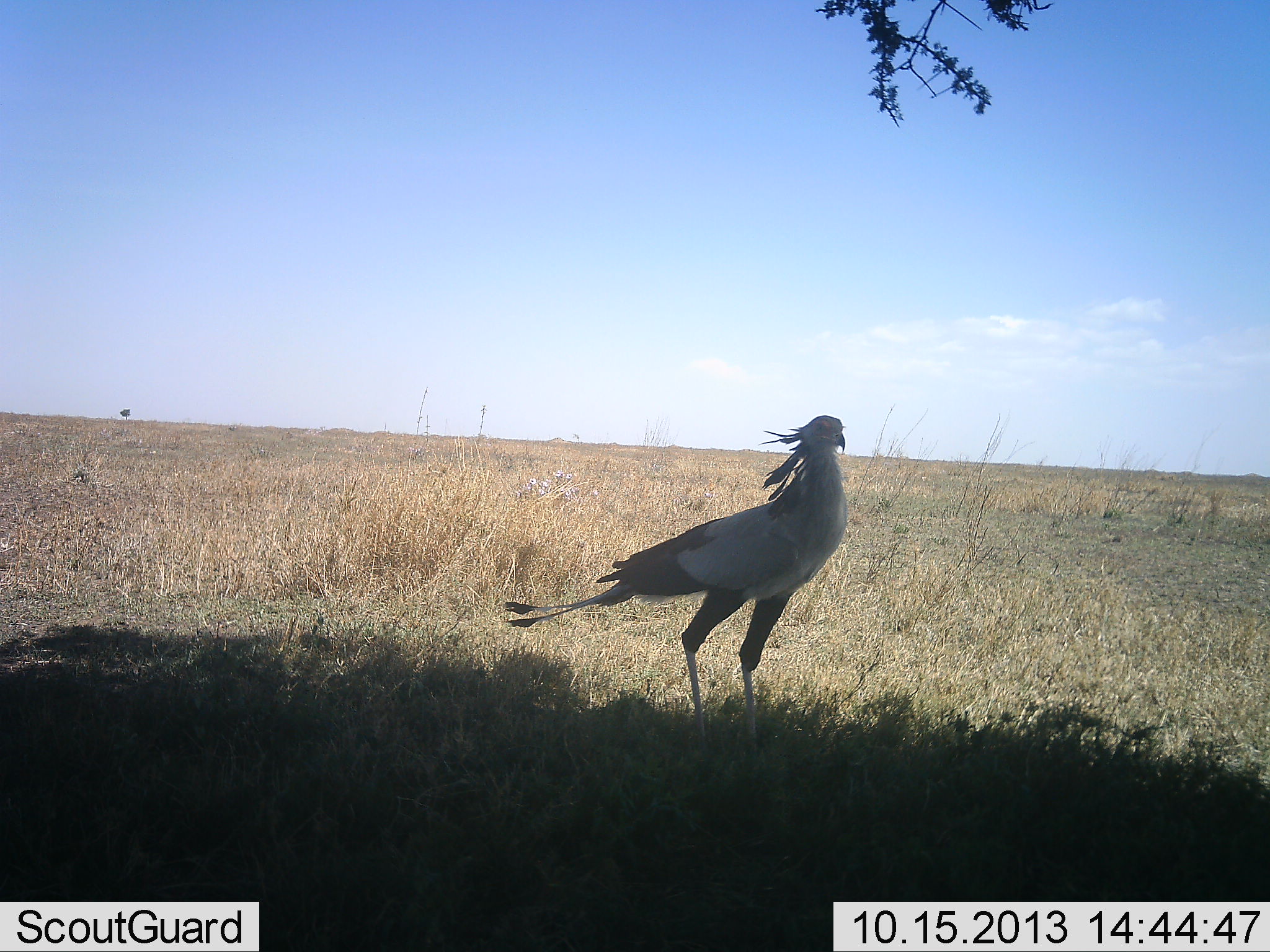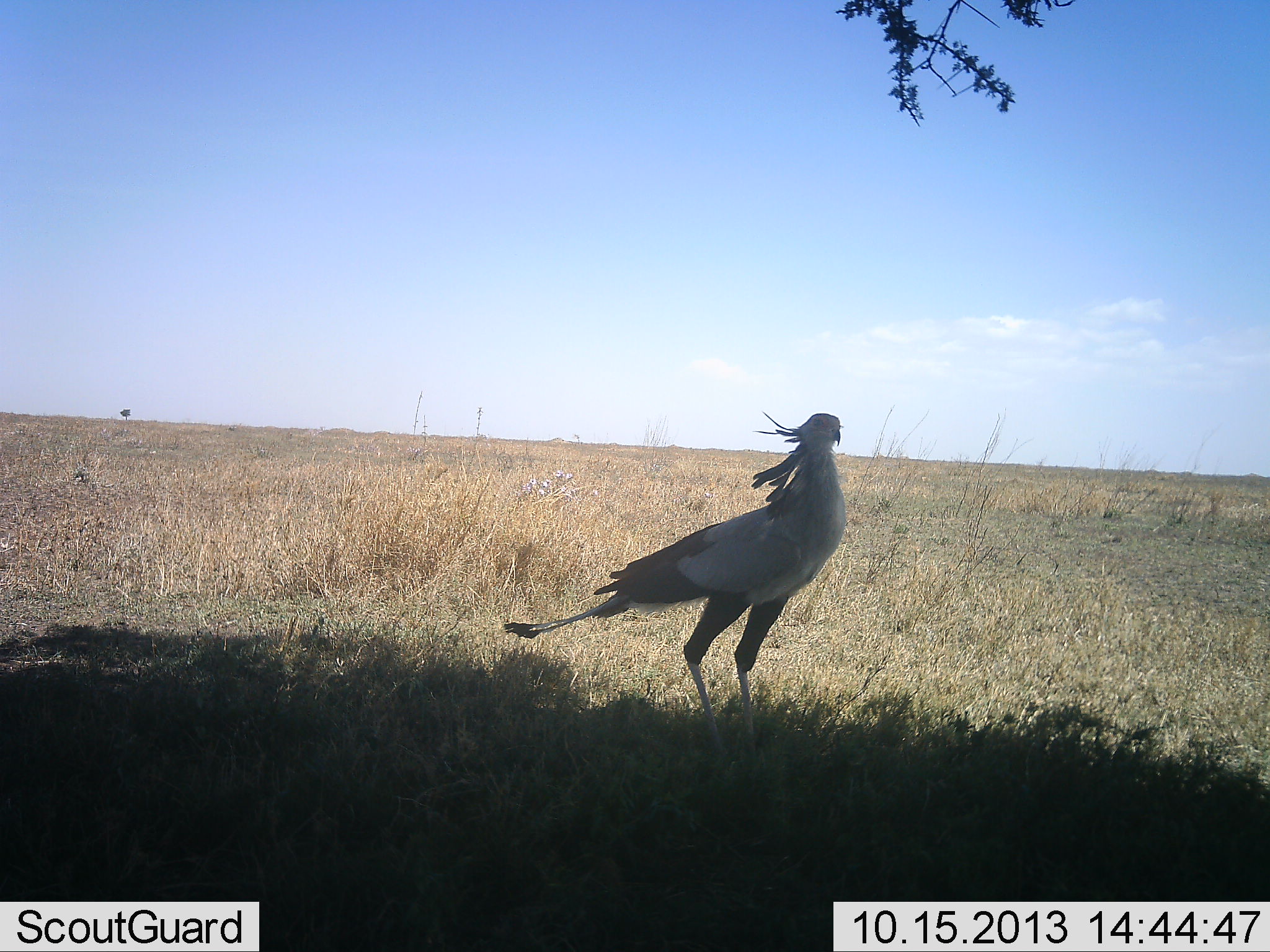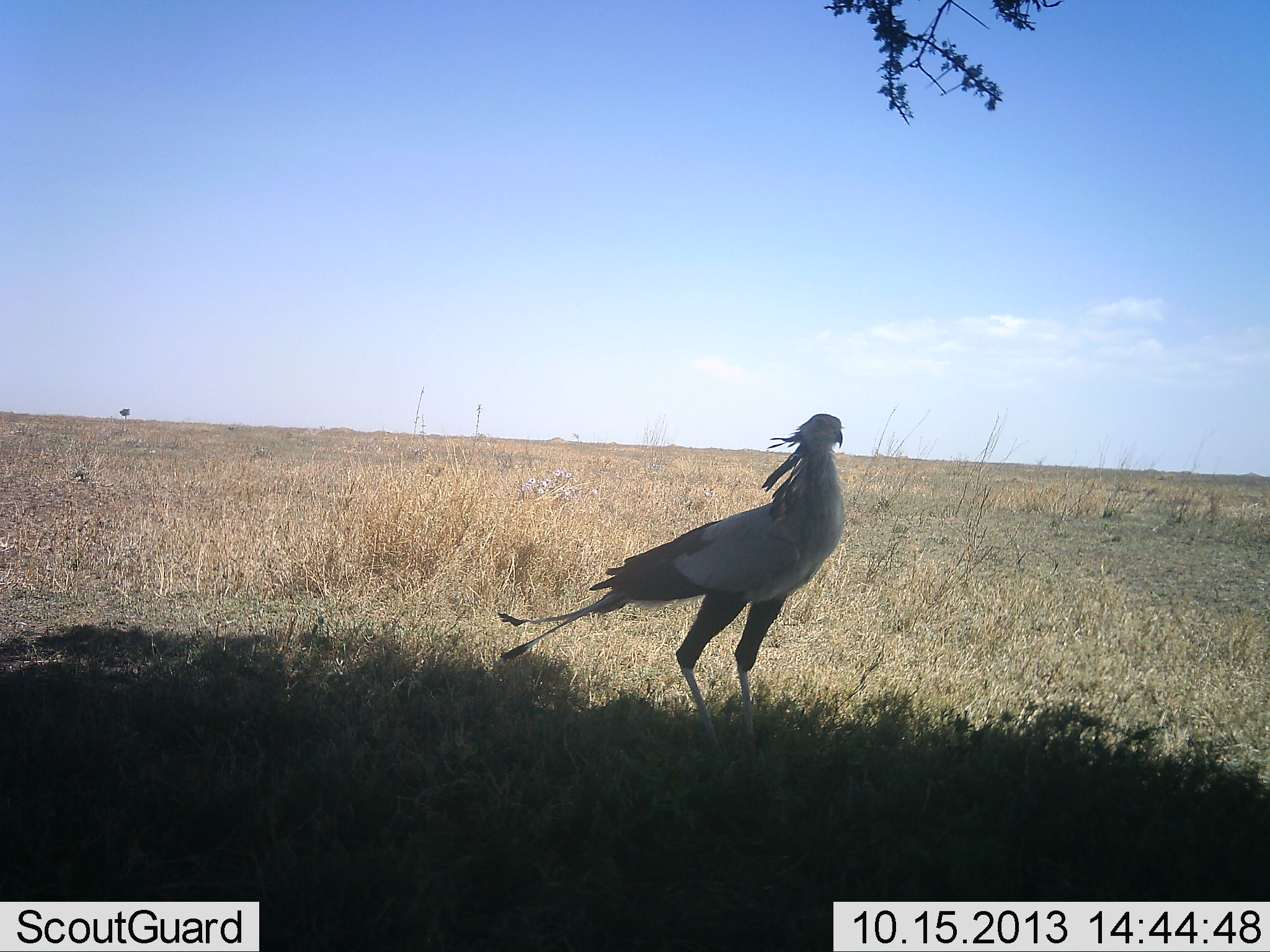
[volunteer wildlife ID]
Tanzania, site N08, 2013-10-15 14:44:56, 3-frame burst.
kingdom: Animalia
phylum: Chordata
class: Aves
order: Accipitriformes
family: Sagittariidae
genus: Sagittarius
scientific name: Sagittarius serpentarius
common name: secretary bird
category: secretarybird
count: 1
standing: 95%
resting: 3%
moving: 3%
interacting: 0%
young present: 0%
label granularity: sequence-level